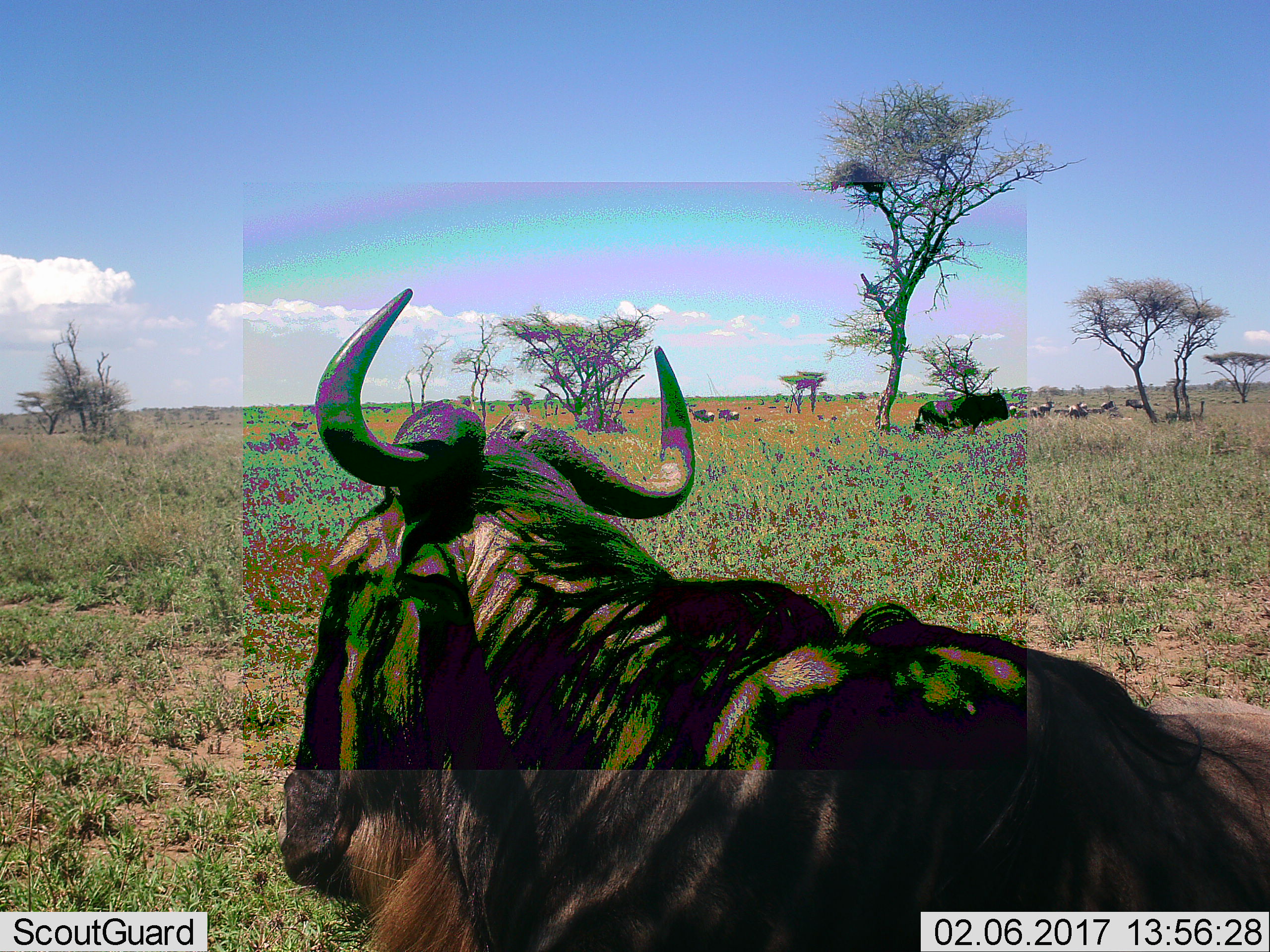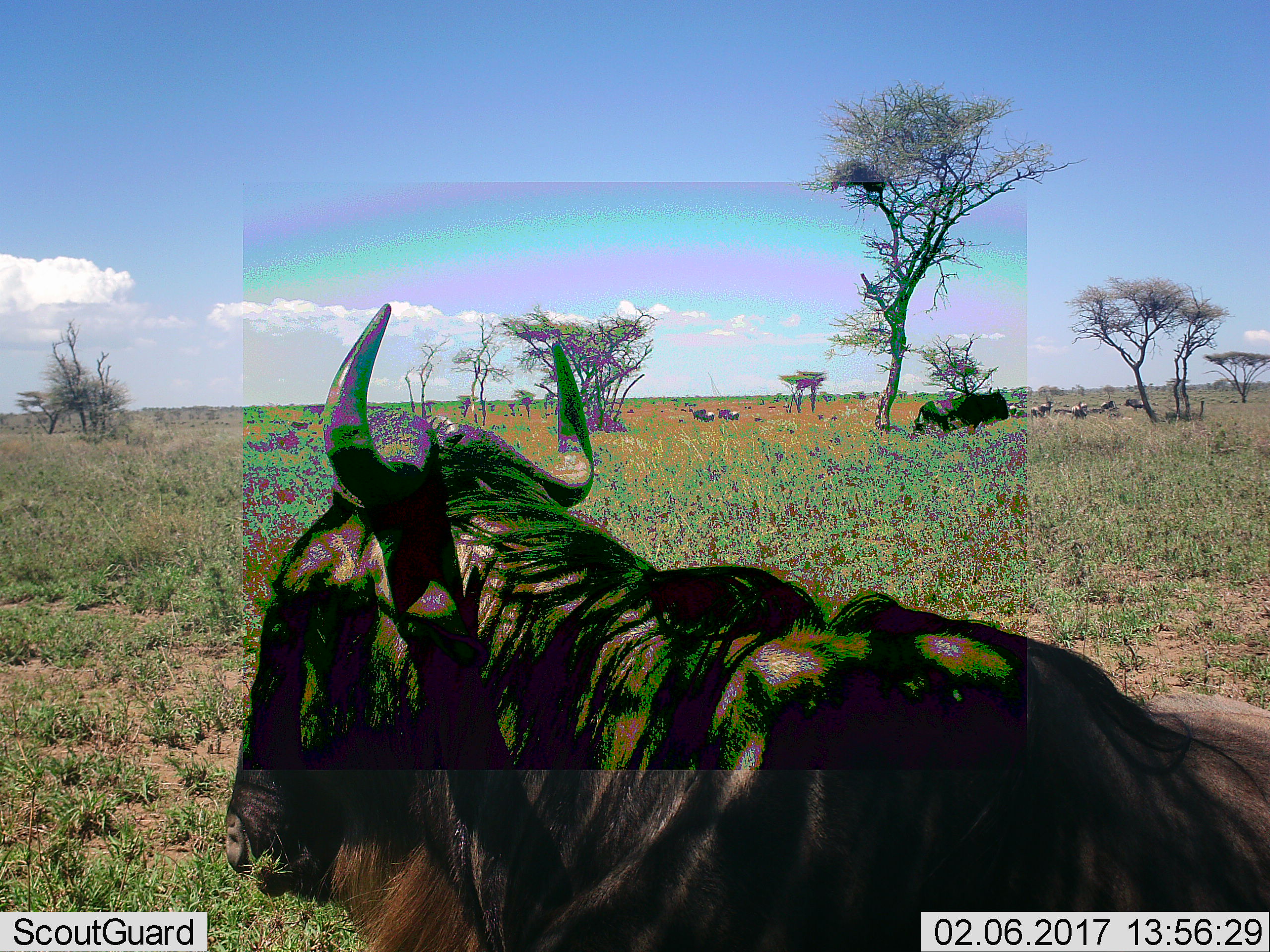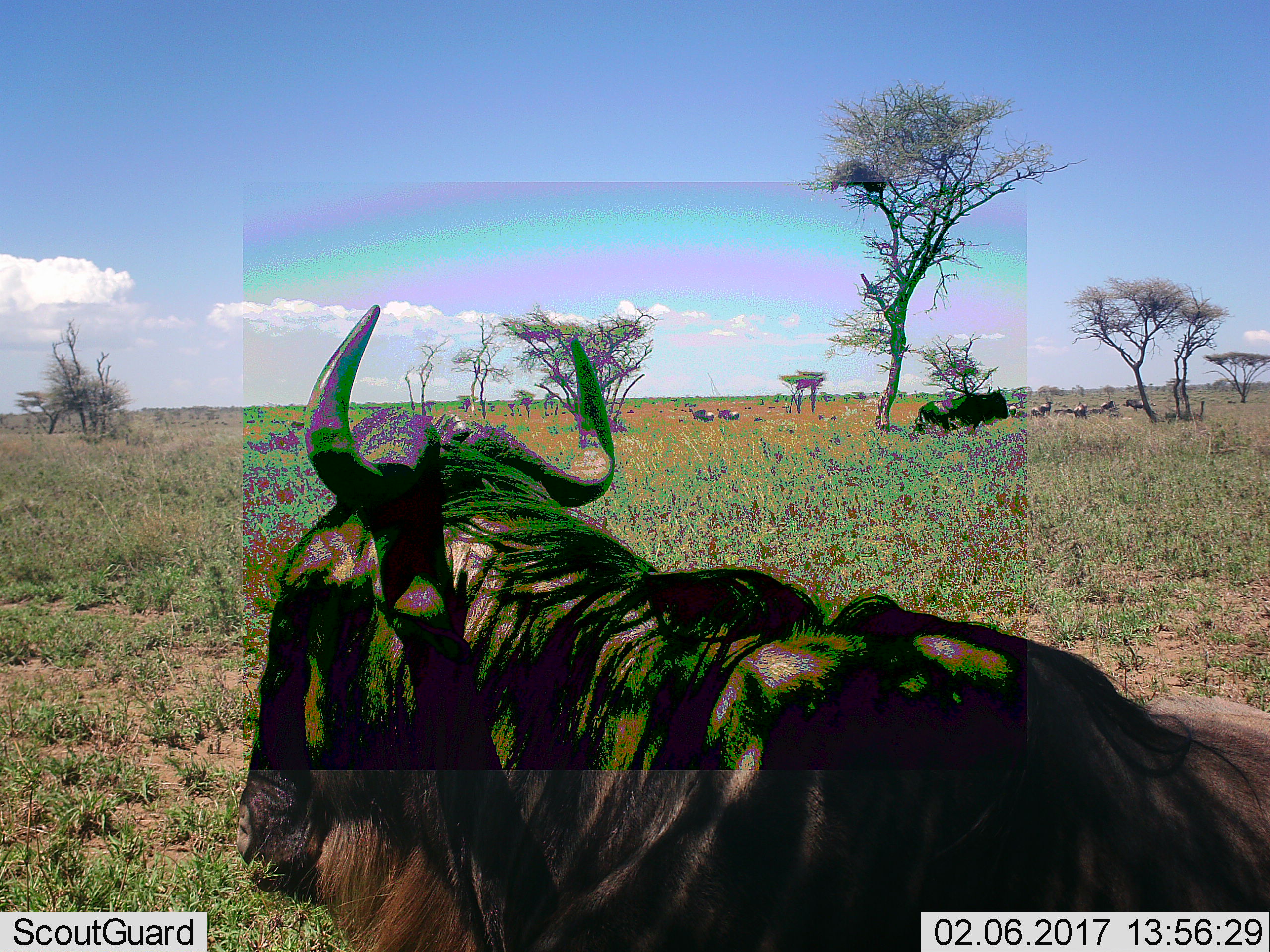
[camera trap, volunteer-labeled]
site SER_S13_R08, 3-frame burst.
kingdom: Animalia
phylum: Chordata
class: Mammalia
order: Artiodactyla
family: Bovidae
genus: Connochaetes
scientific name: Connochaetes taurinus taurinus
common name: blue wildebeest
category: wildebeestblue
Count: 11-50.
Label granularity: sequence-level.